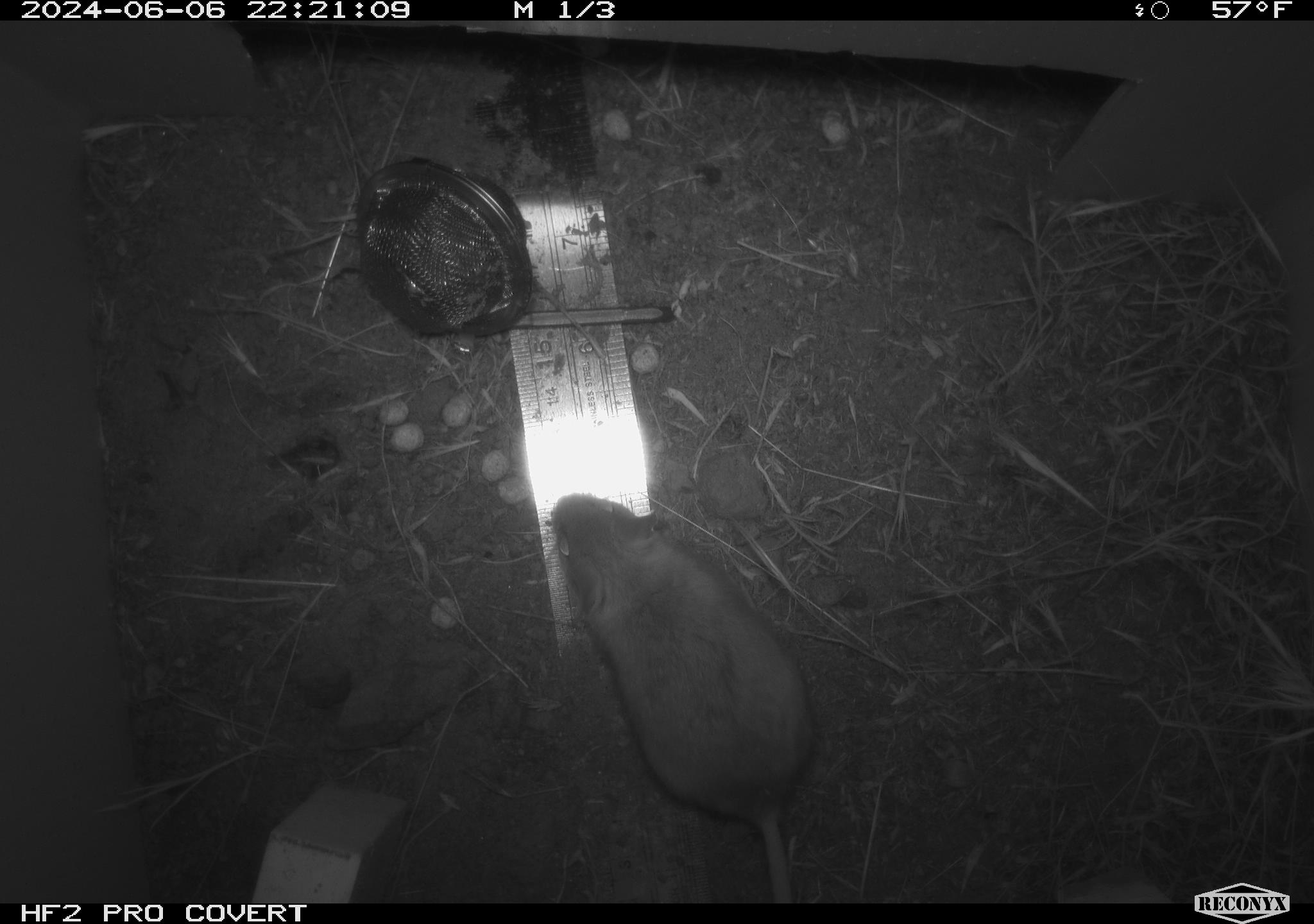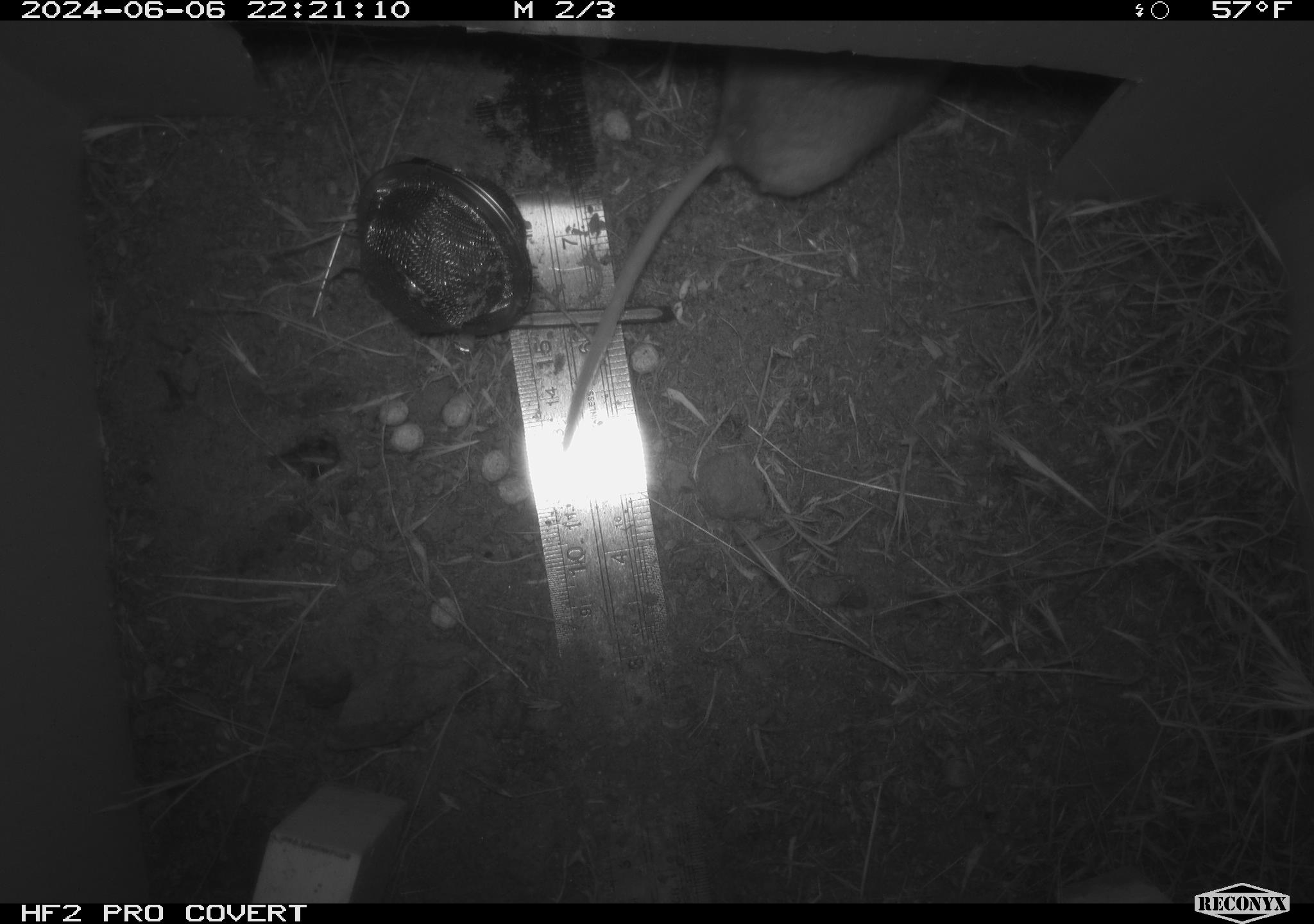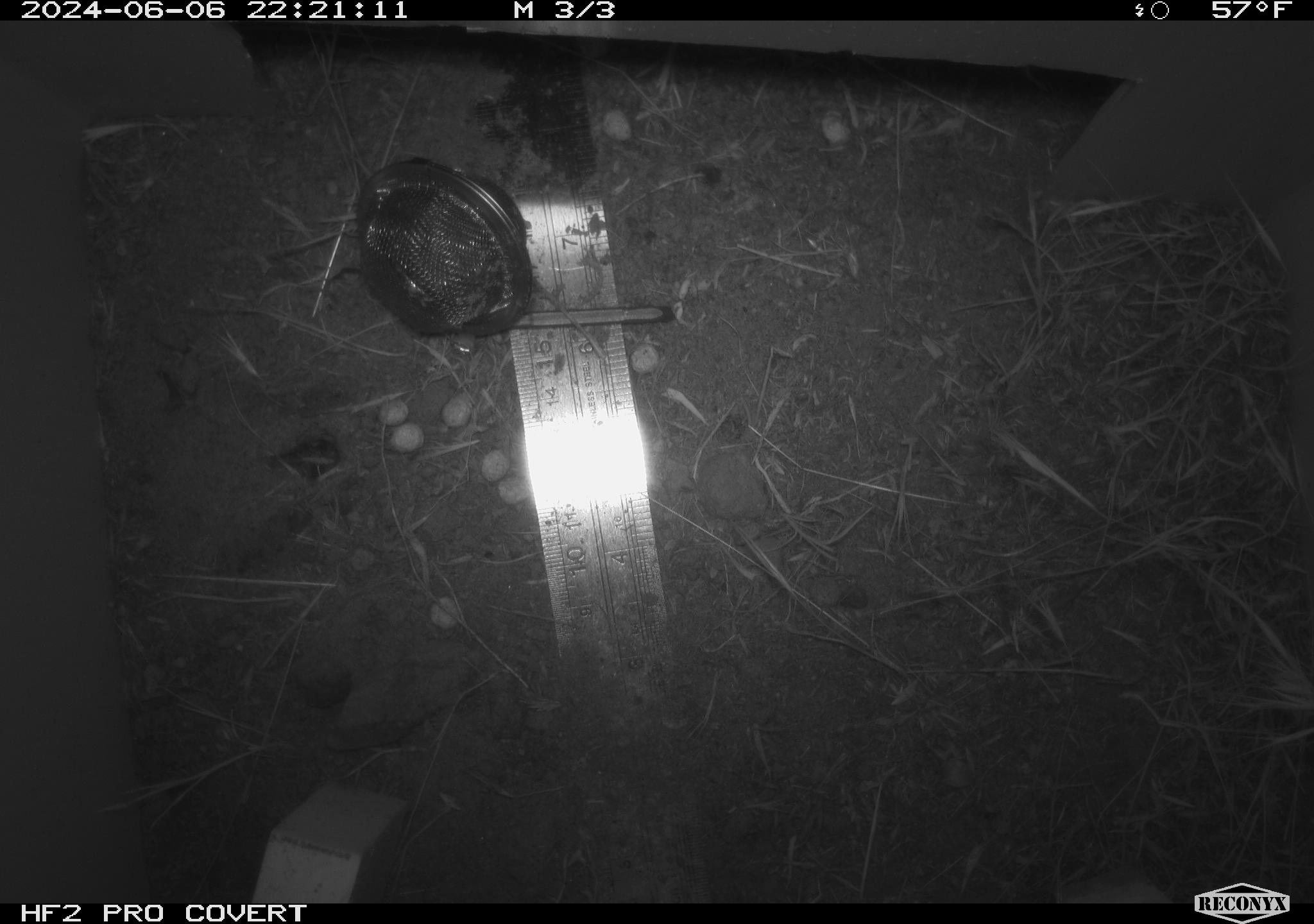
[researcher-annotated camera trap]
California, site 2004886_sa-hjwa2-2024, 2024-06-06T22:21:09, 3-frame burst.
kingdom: Animalia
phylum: Chordata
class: Mammalia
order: Rodentia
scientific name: Rodentia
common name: rodent